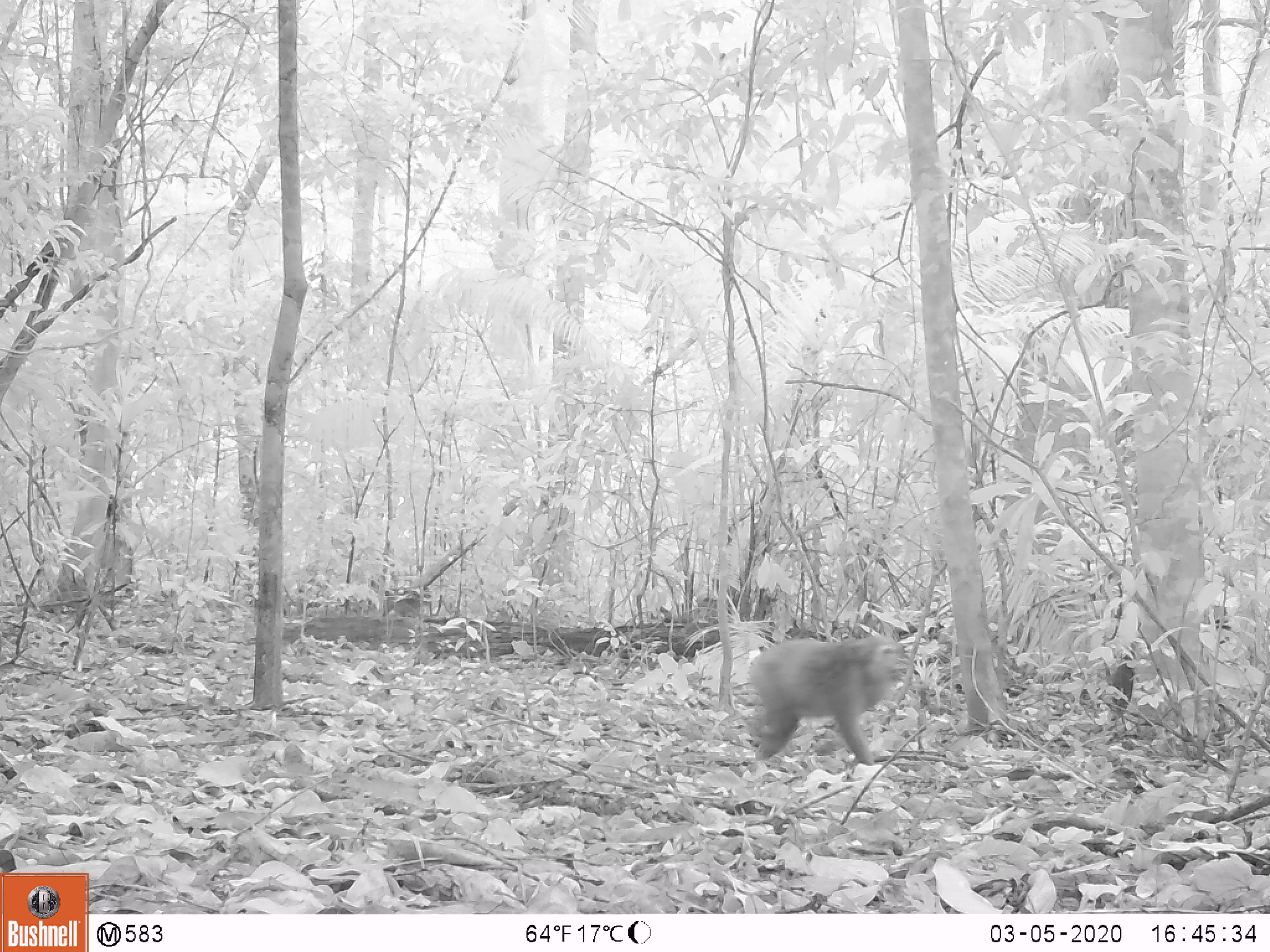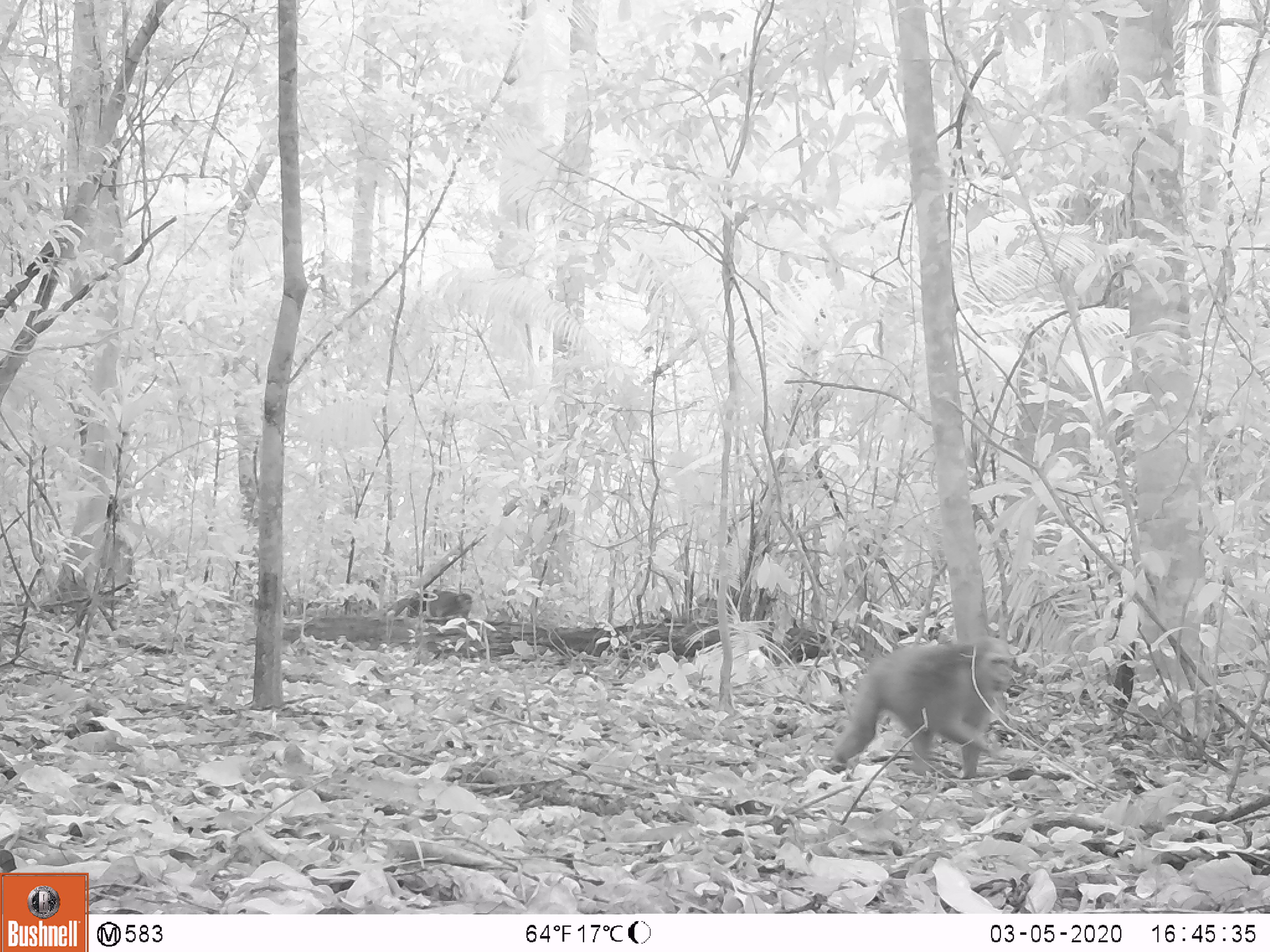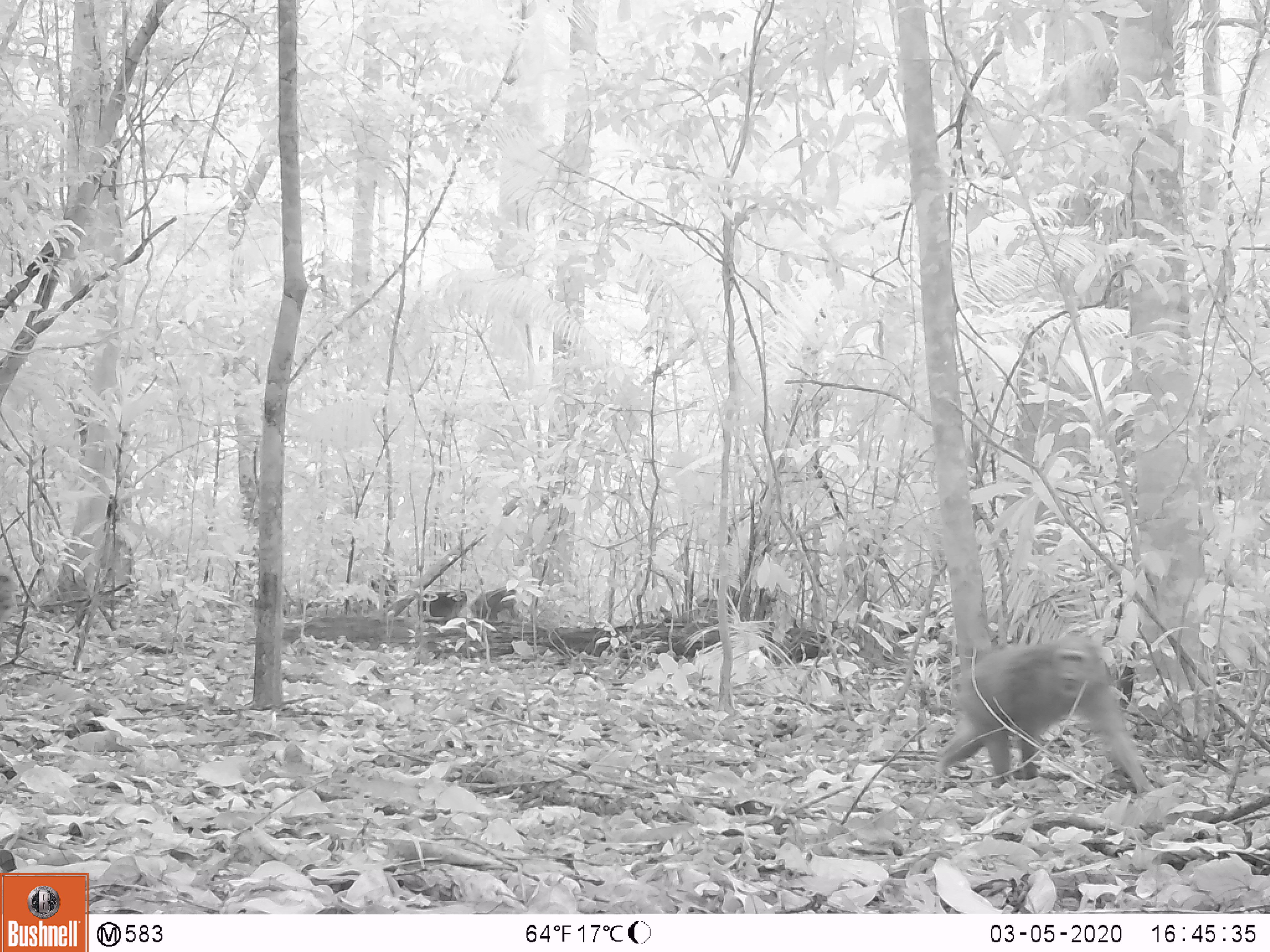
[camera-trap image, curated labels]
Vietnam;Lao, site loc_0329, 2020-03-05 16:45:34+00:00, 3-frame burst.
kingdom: Animalia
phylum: Chordata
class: Mammalia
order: Primates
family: Cercopithecidae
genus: Macaca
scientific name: Macaca arctoides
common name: stump-tailed macaque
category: stump tailed macaque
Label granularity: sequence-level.